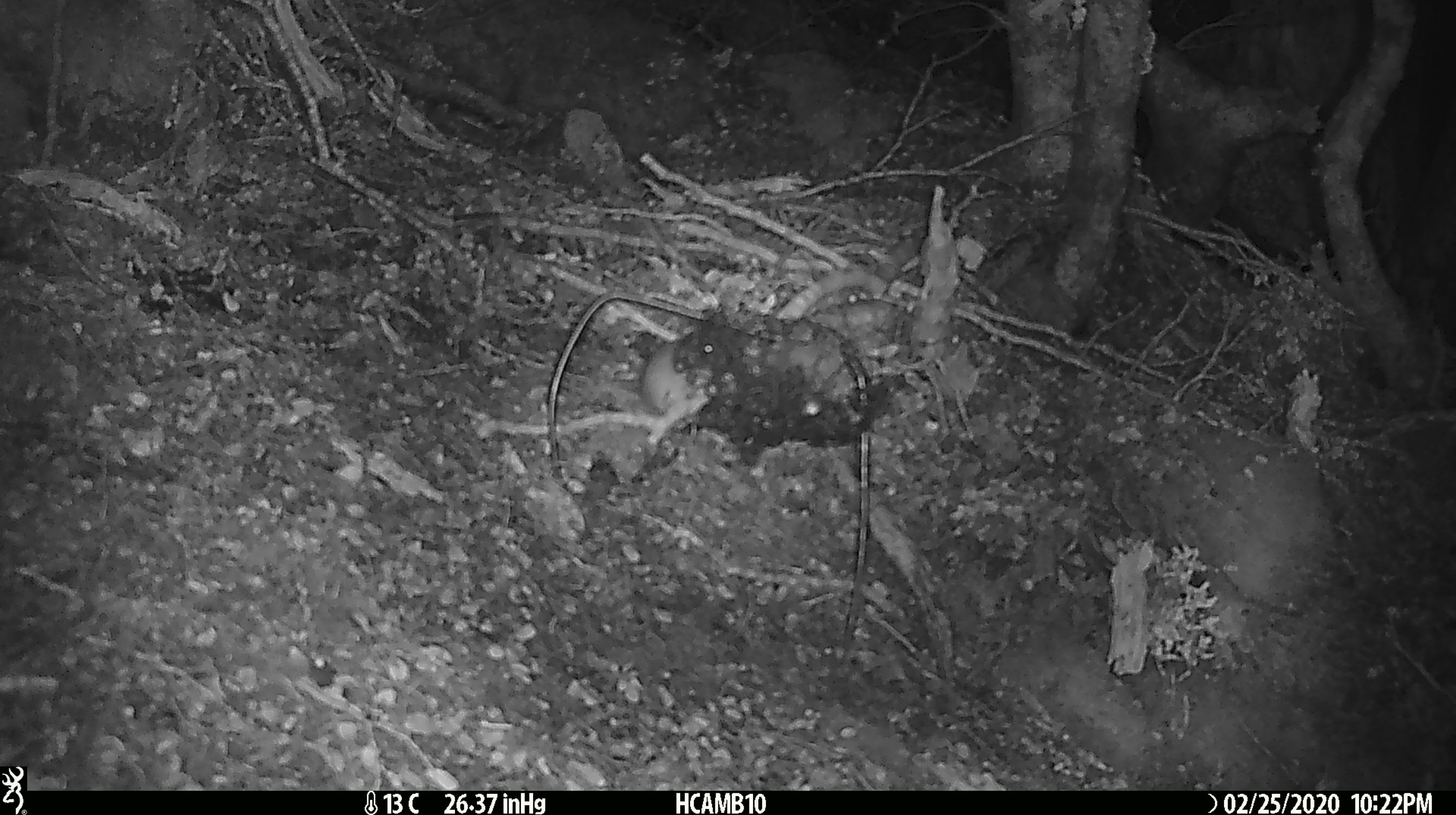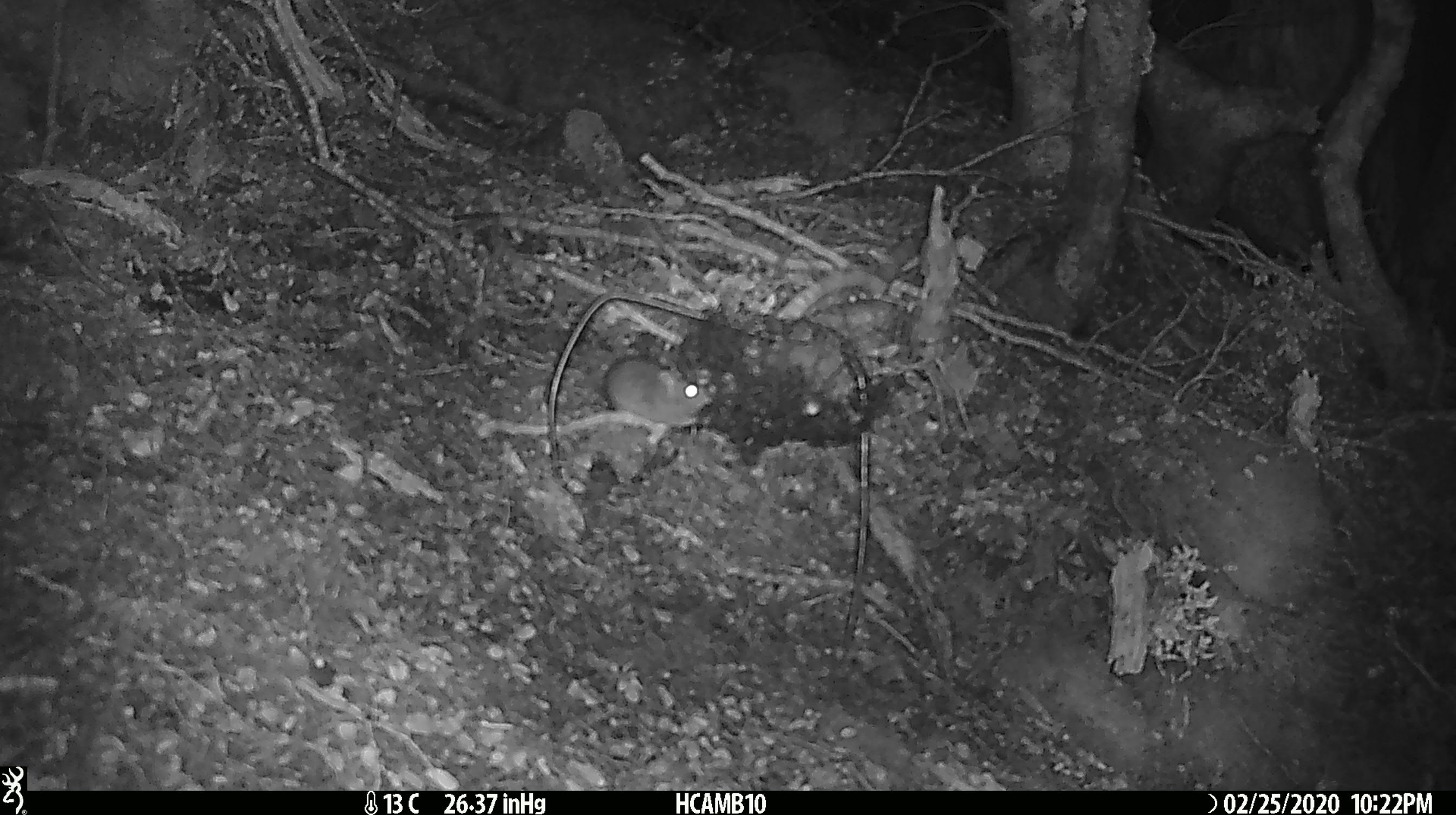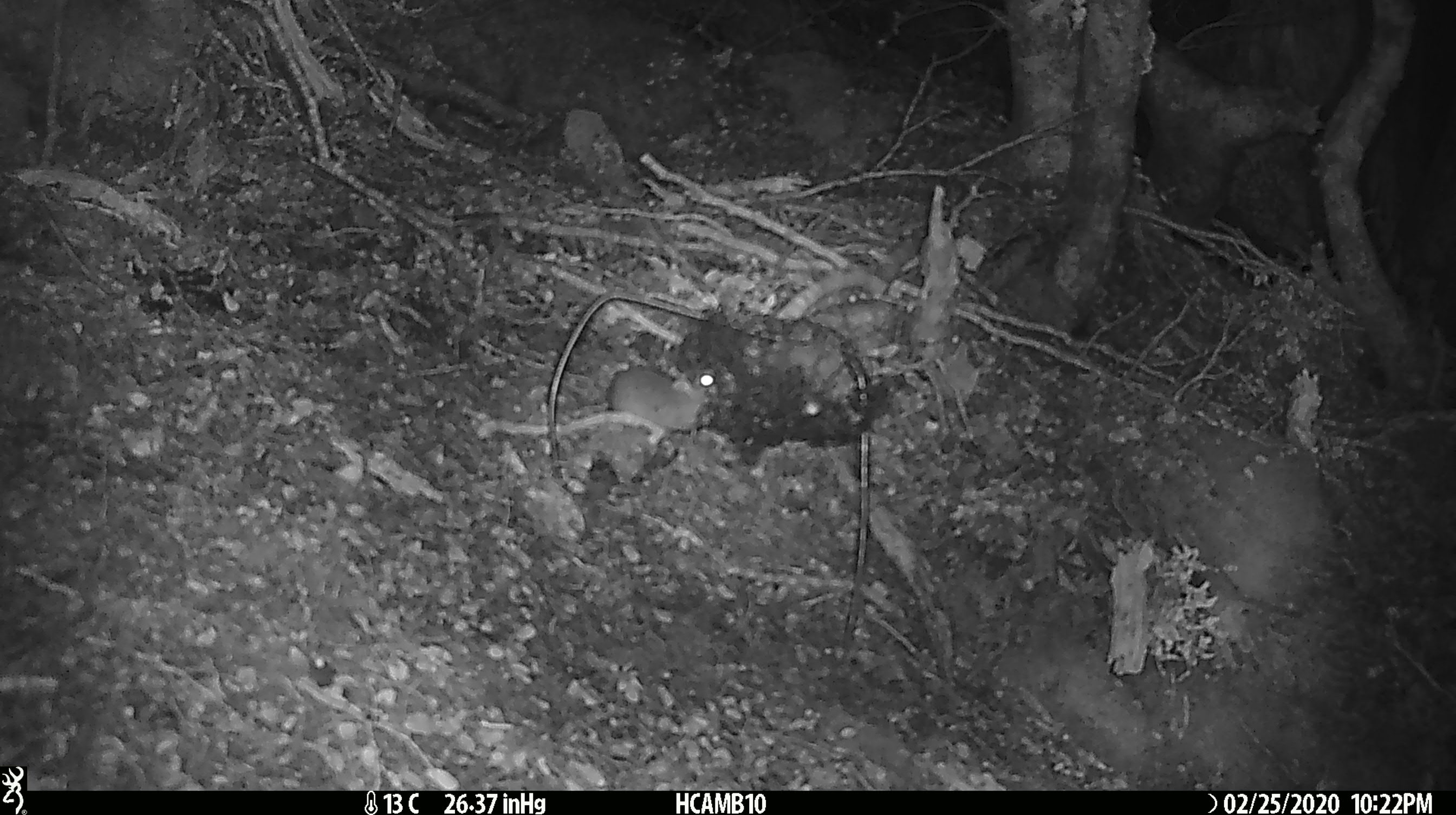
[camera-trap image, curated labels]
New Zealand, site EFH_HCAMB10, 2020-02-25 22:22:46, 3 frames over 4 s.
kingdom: Animalia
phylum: Chordata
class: Mammalia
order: Rodentia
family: Muridae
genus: Mus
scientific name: Mus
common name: mouse